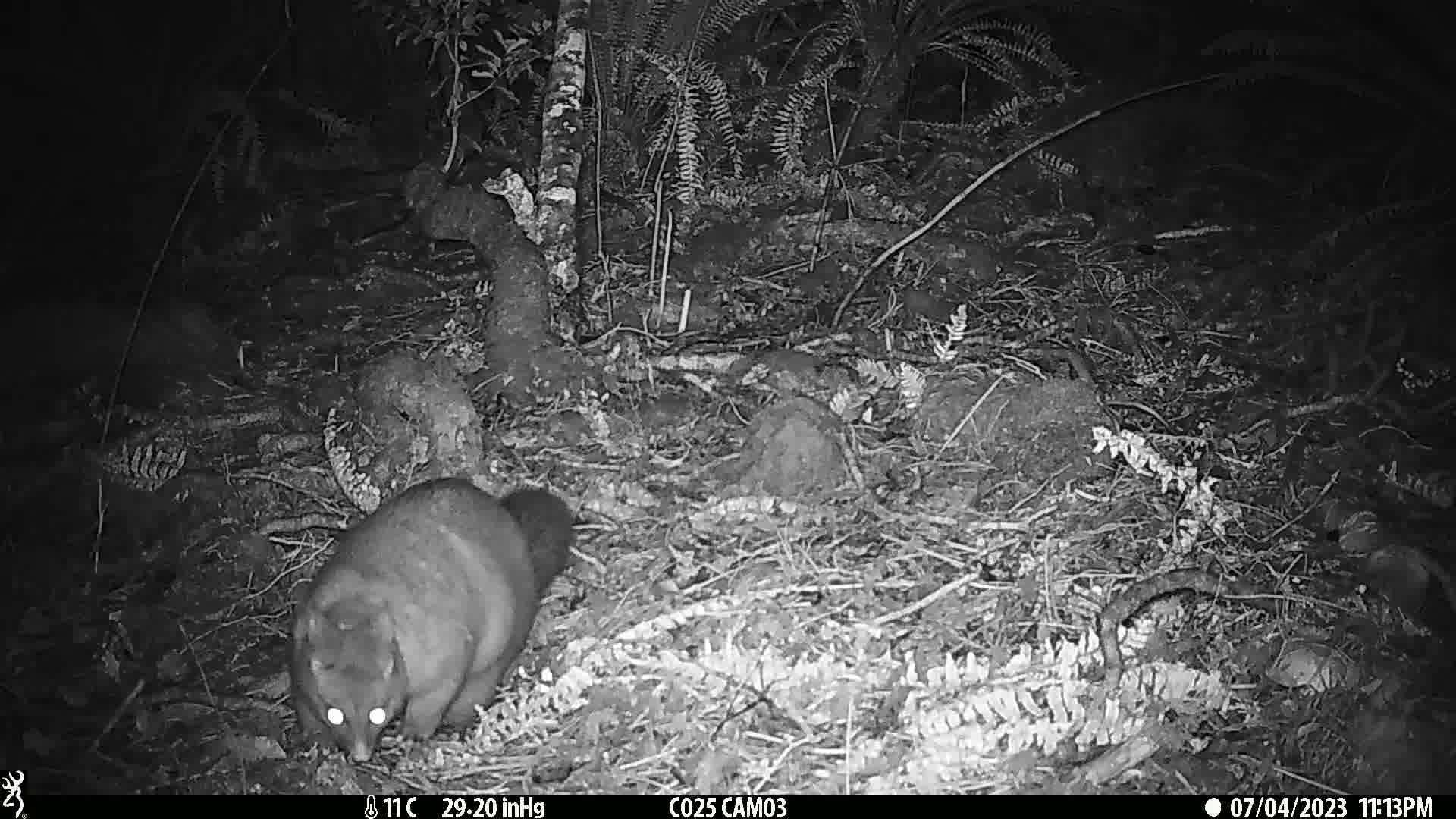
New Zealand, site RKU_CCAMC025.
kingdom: Animalia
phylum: Chordata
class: Mammalia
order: Diprotodontia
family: Phalangeridae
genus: Trichosurus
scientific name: Trichosurus vulpecula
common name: common brushtail possum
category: possum